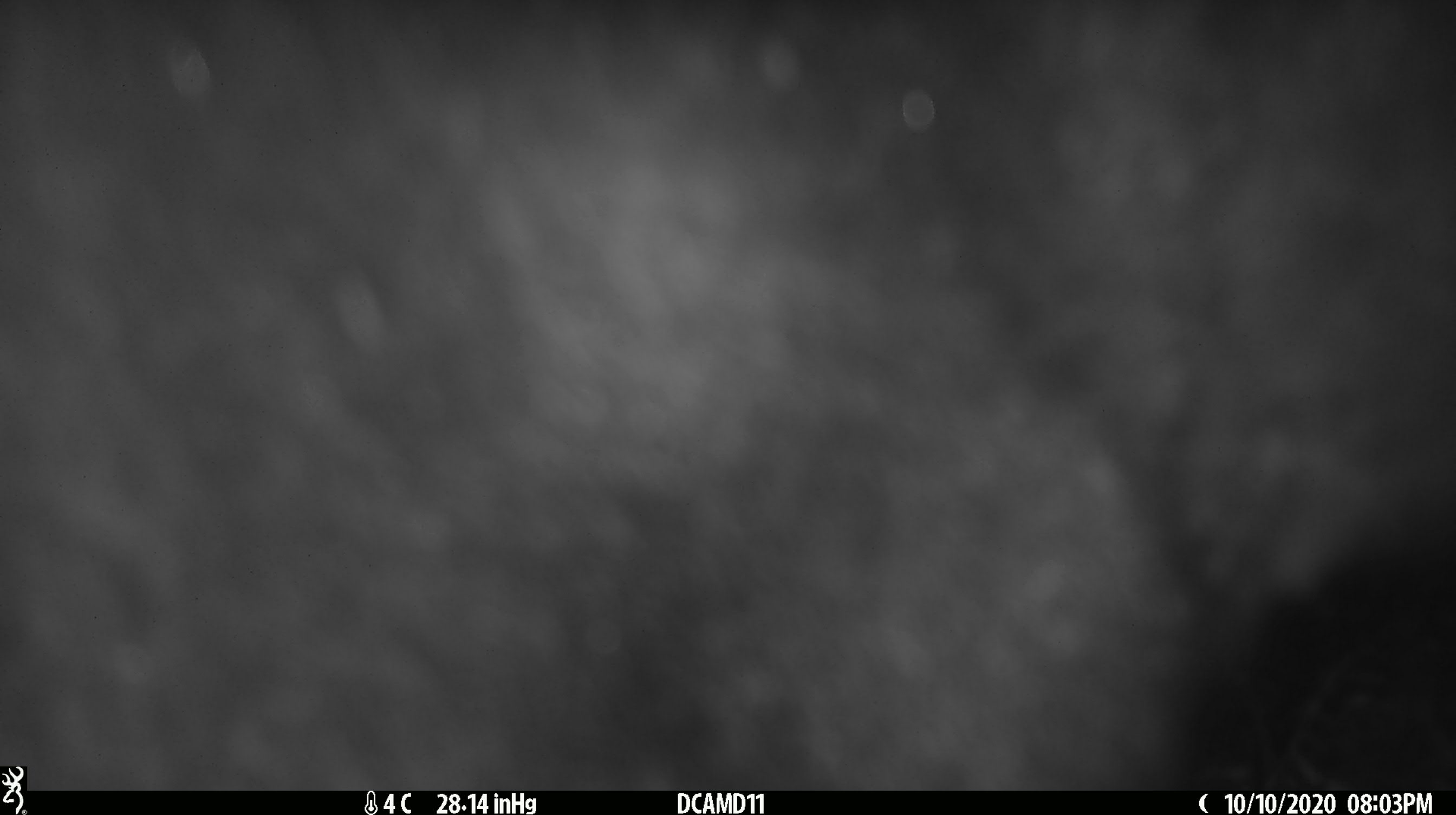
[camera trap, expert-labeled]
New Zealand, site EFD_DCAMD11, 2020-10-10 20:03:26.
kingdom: Animalia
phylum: Chordata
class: Mammalia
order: Diprotodontia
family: Phalangeridae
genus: Trichosurus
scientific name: Trichosurus vulpecula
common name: common brushtail possum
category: possum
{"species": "possum (common brushtail possum) (Trichosurus vulpecula)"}